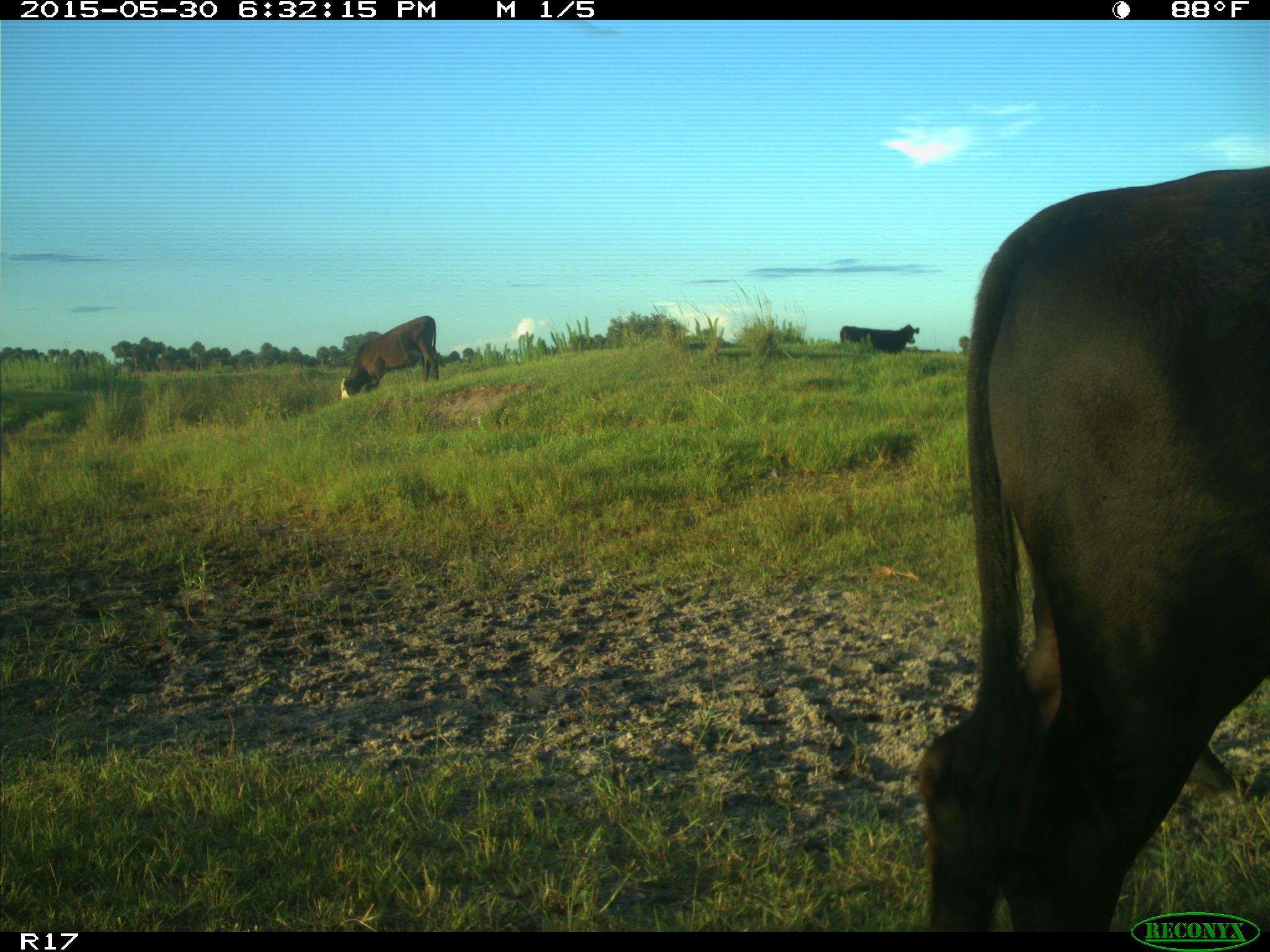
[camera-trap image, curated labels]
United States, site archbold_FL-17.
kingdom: Animalia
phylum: Chordata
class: Mammalia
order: Artiodactyla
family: Bovidae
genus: Bos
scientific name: Bos taurus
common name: domestic cow